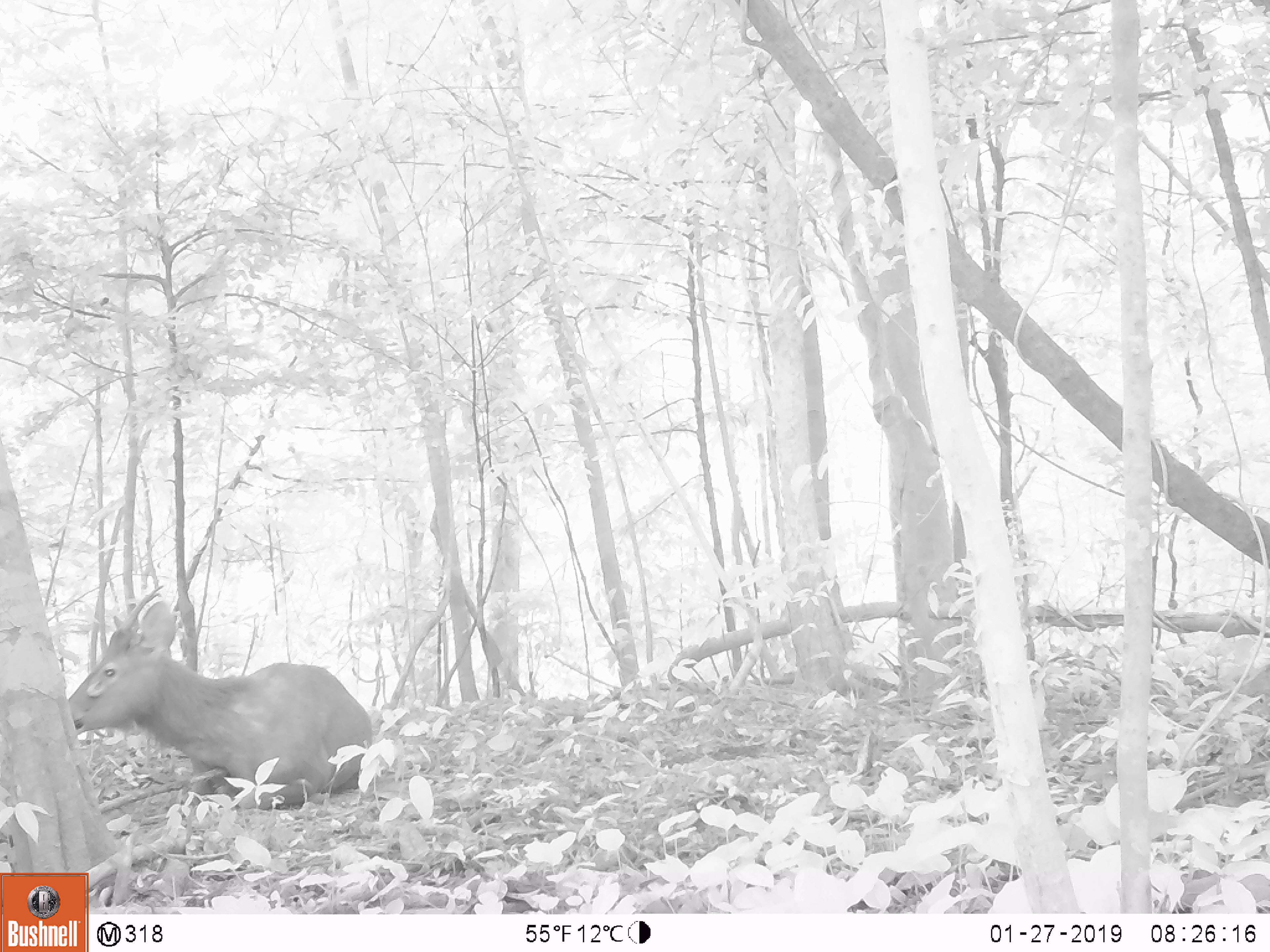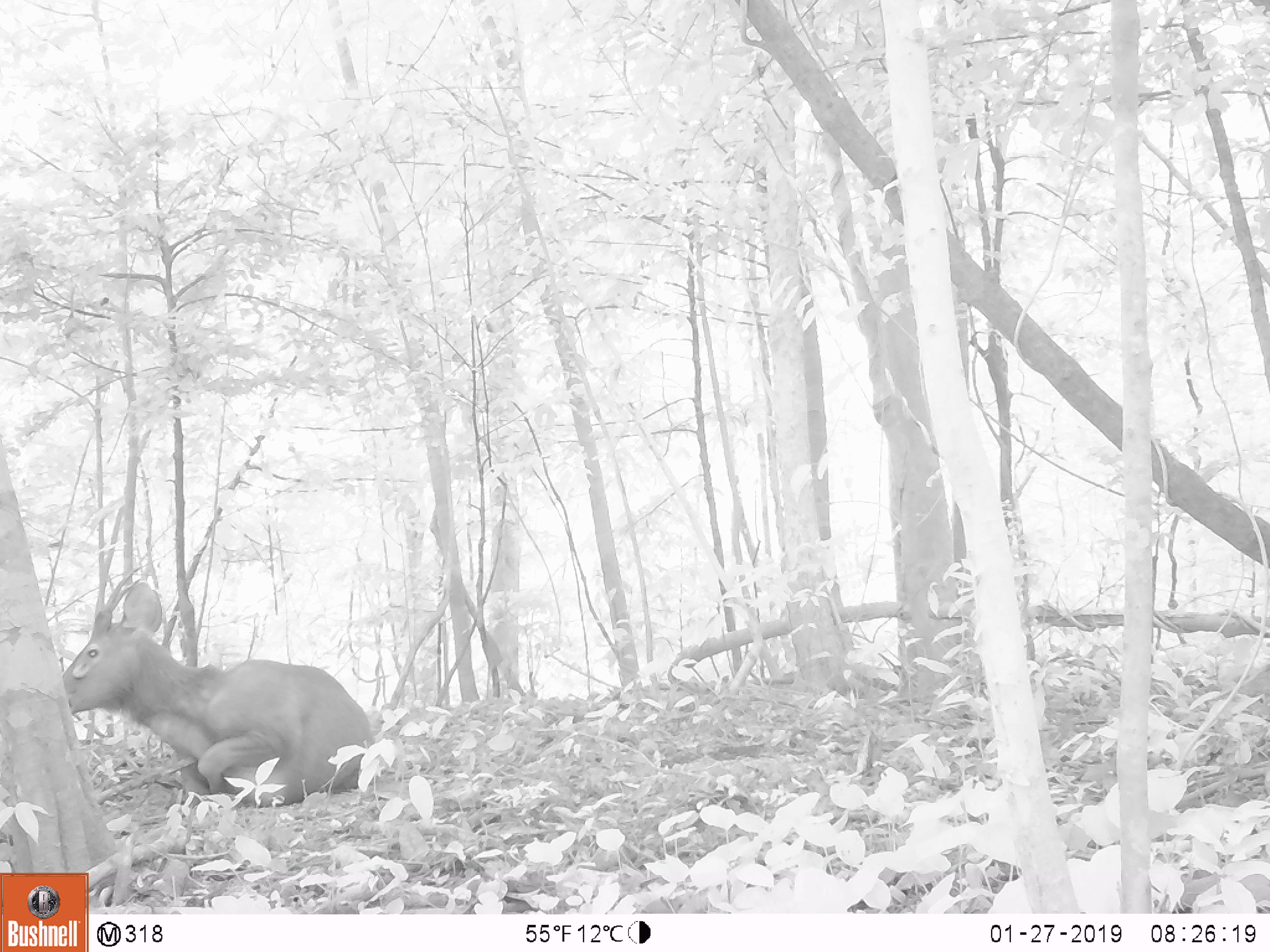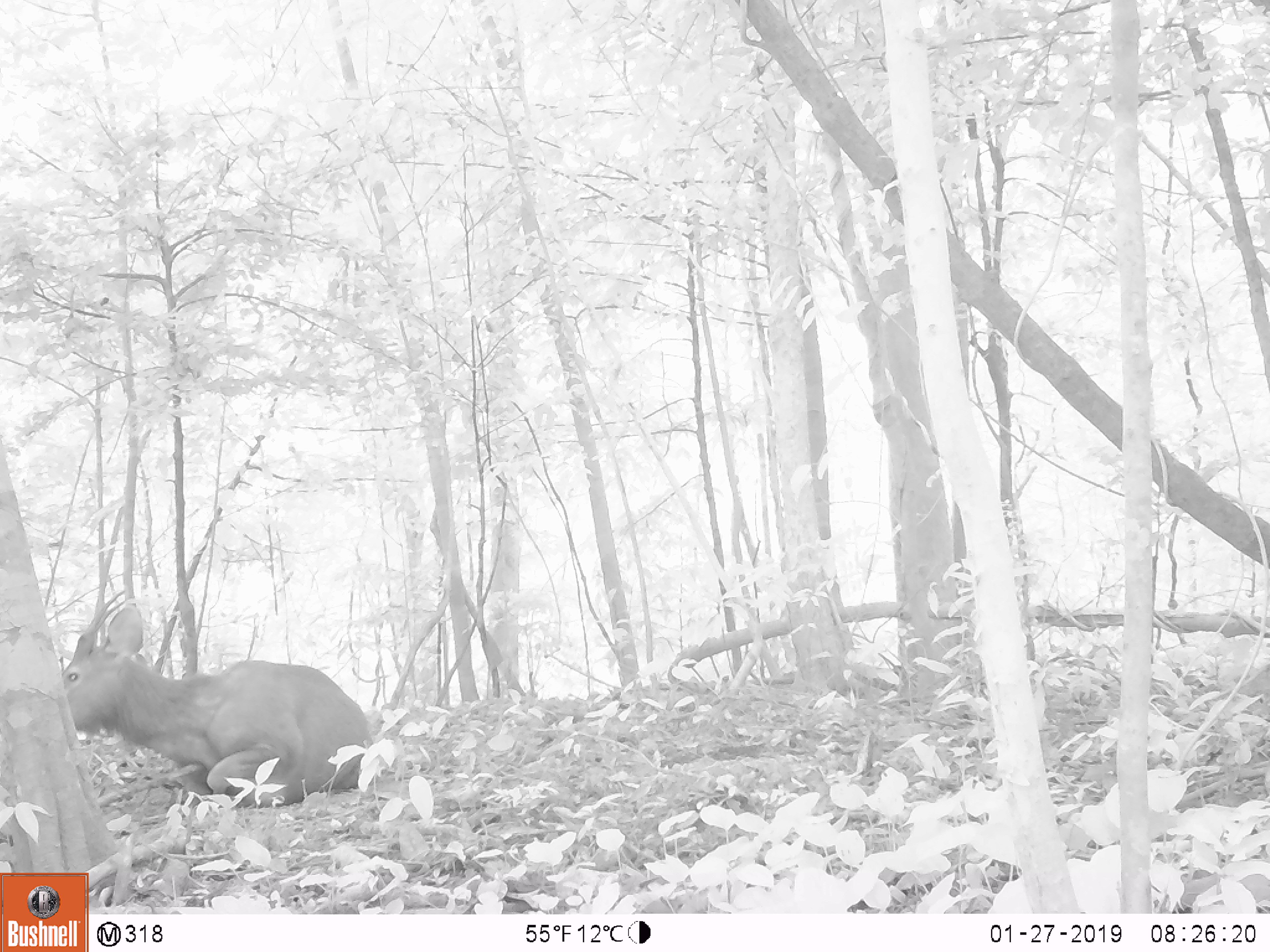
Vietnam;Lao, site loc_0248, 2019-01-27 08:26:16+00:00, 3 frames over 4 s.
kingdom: Animalia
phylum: Chordata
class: Mammalia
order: Artiodactyla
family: Cervidae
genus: Rusa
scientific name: Rusa unicolor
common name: sambar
Sambar (Rusa unicolor). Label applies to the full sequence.